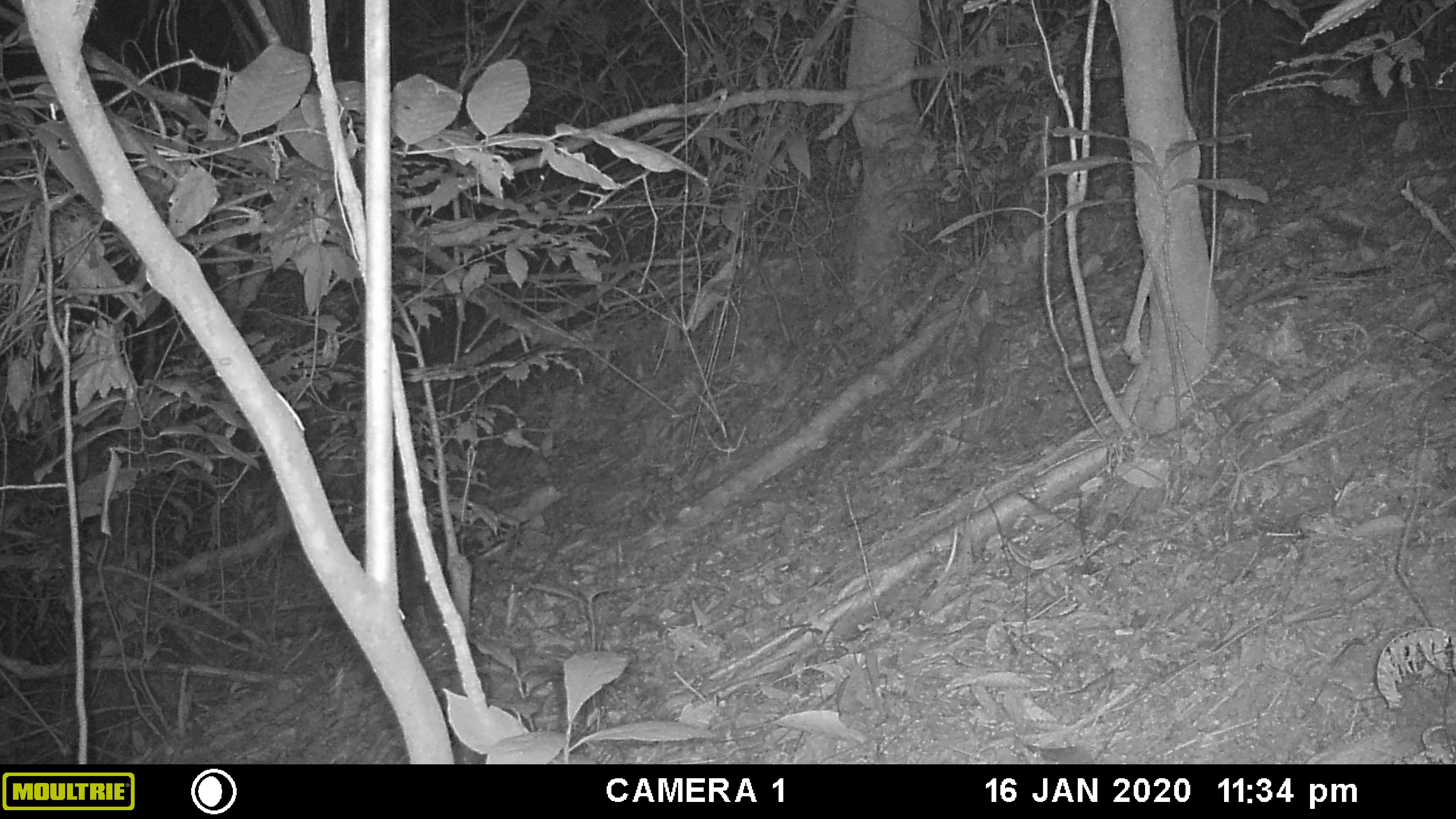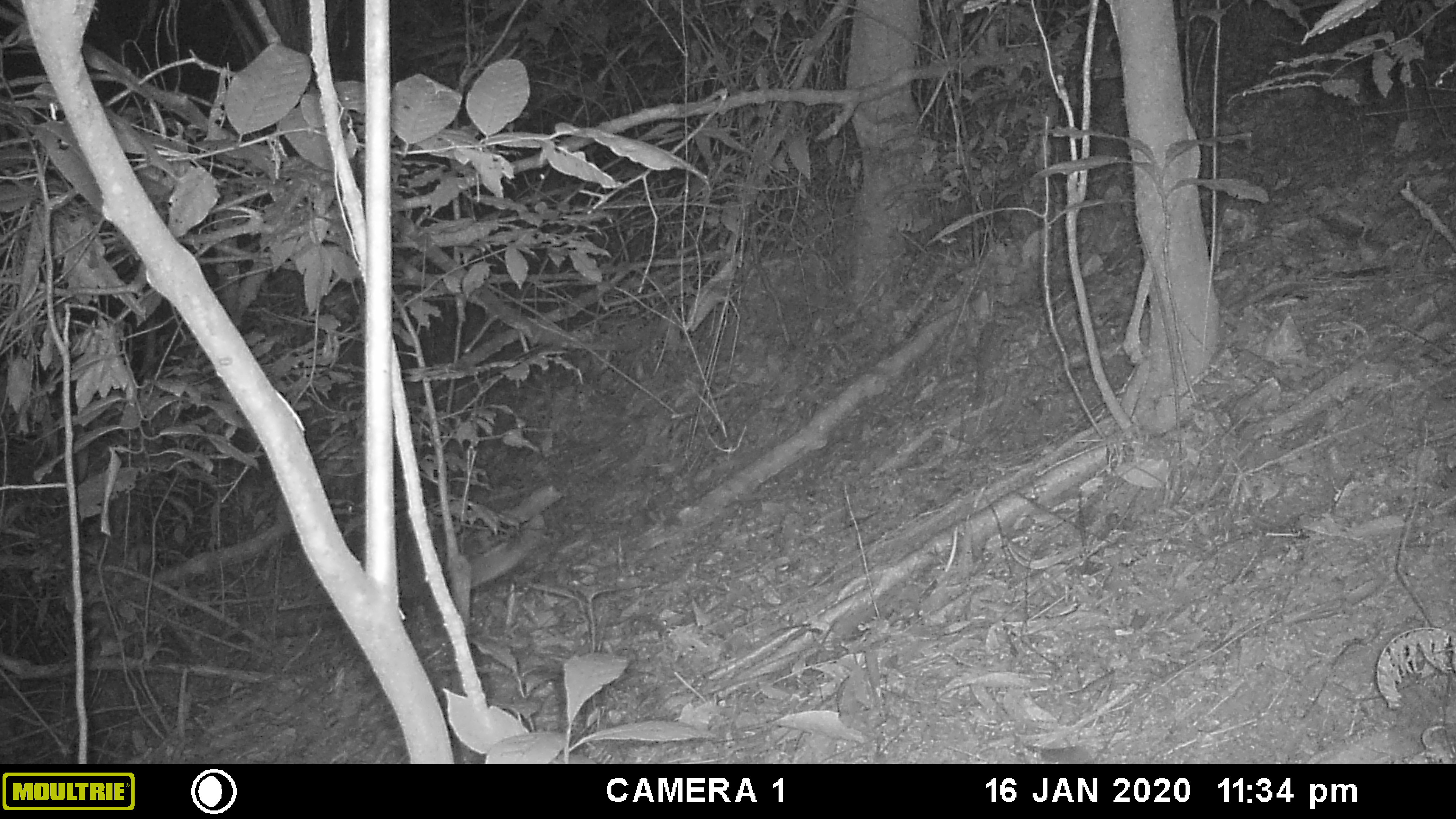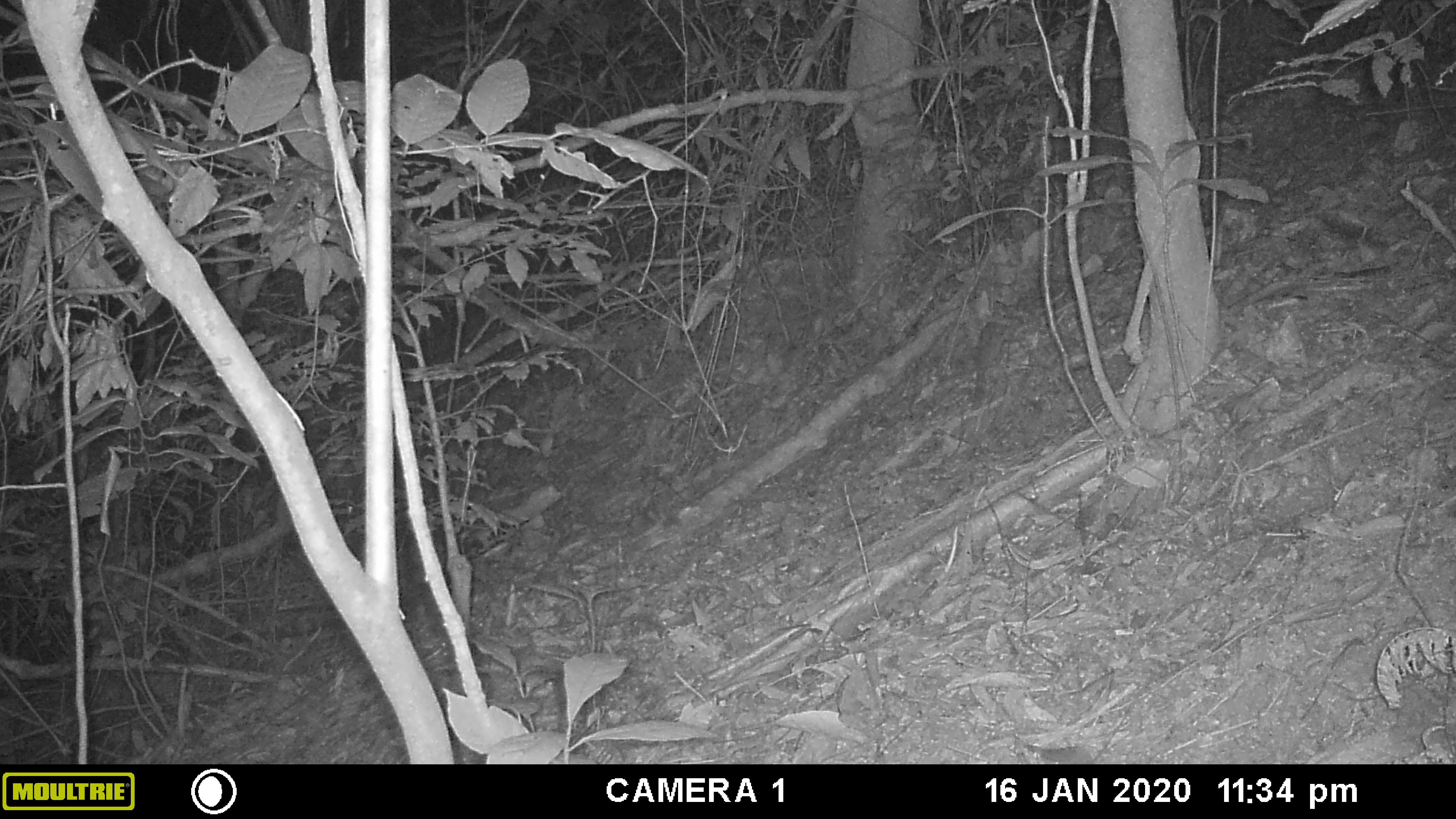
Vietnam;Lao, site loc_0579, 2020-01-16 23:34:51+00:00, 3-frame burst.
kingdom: Animalia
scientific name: Animalia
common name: animal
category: unidentified animal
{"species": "unidentified animal (animal) (Animalia)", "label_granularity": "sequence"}